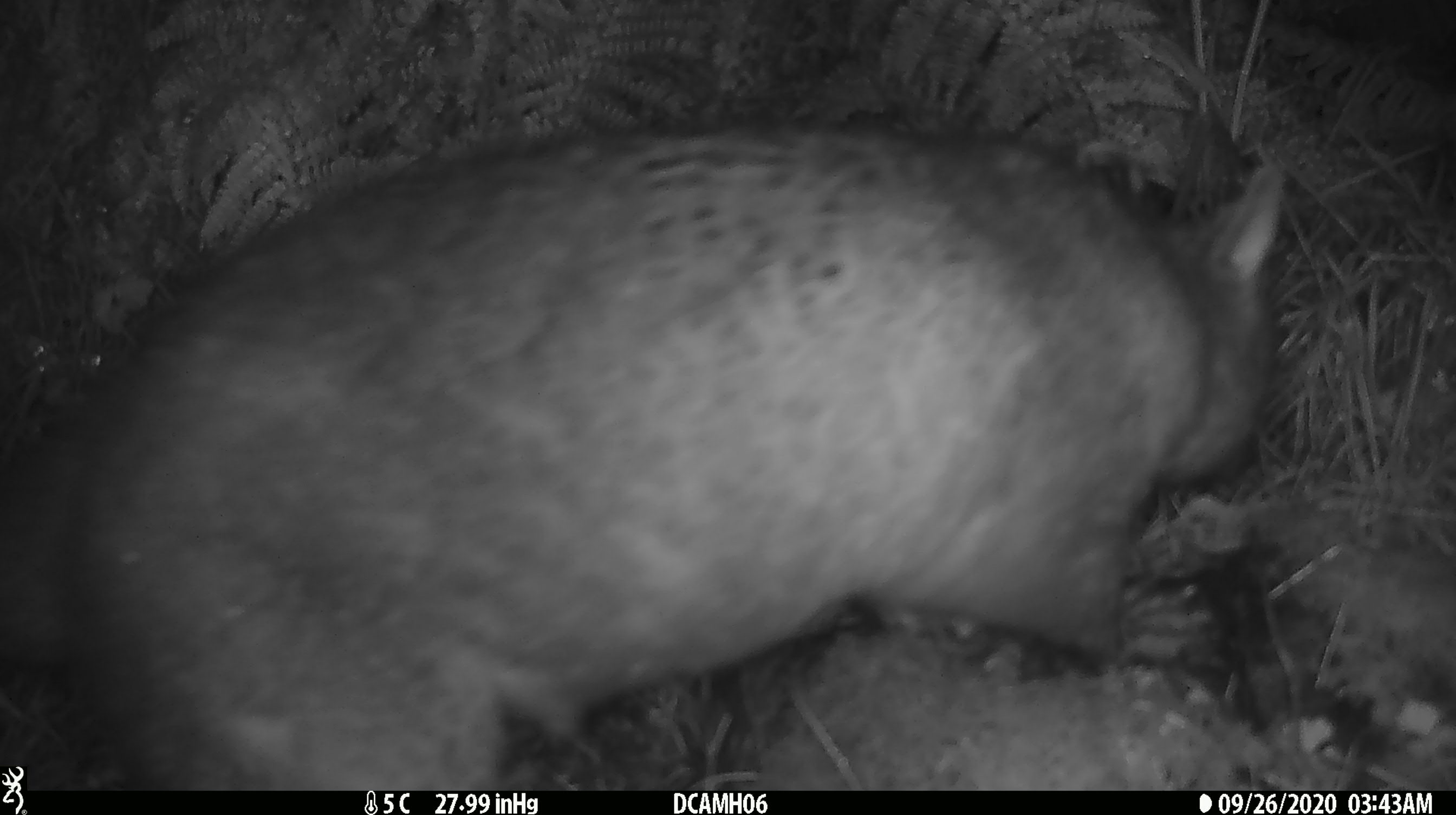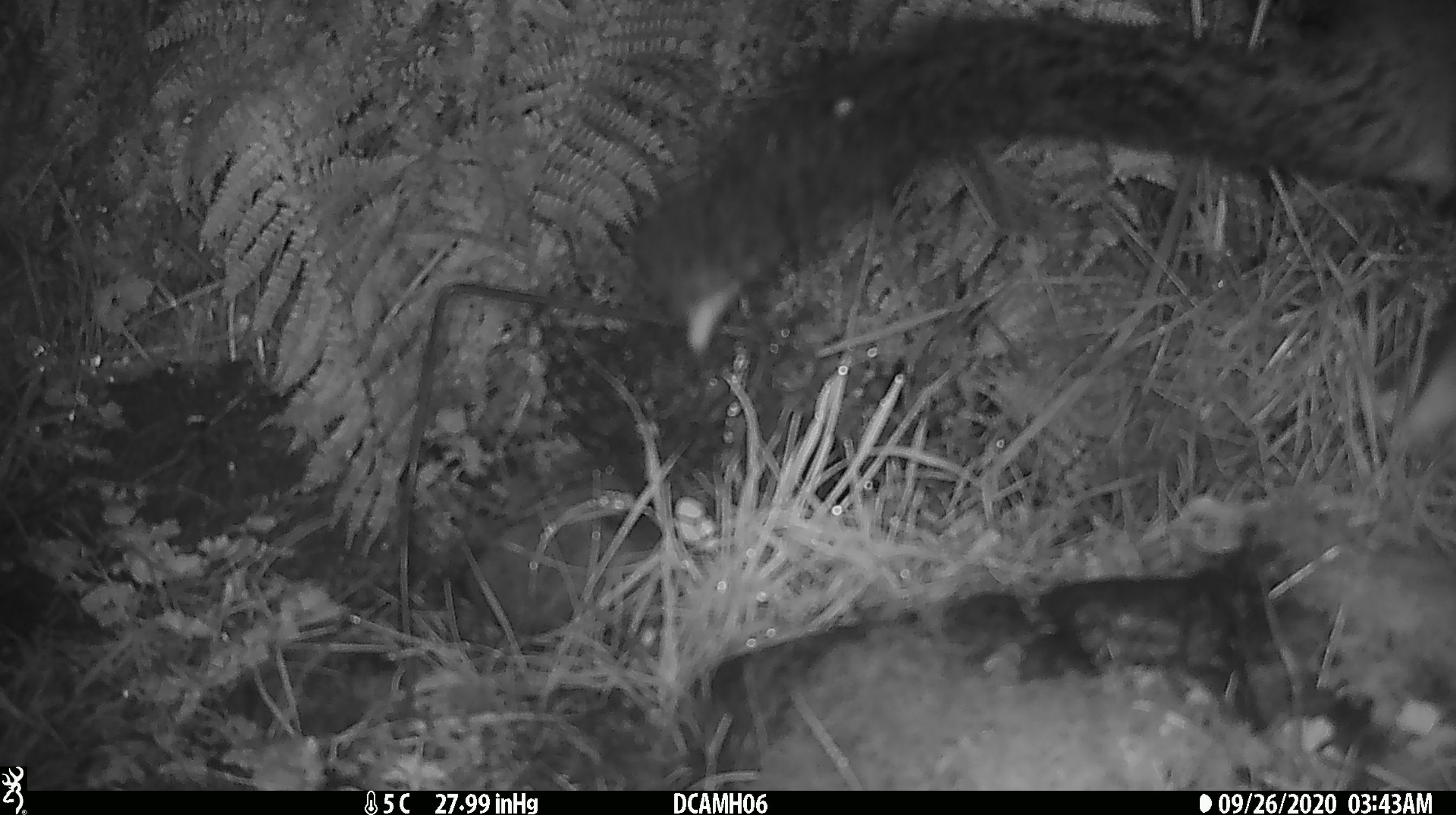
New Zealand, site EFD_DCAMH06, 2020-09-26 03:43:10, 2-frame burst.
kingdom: Animalia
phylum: Chordata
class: Mammalia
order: Diprotodontia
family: Phalangeridae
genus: Trichosurus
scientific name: Trichosurus vulpecula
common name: common brushtail possum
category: possum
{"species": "possum (common brushtail possum) (Trichosurus vulpecula)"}